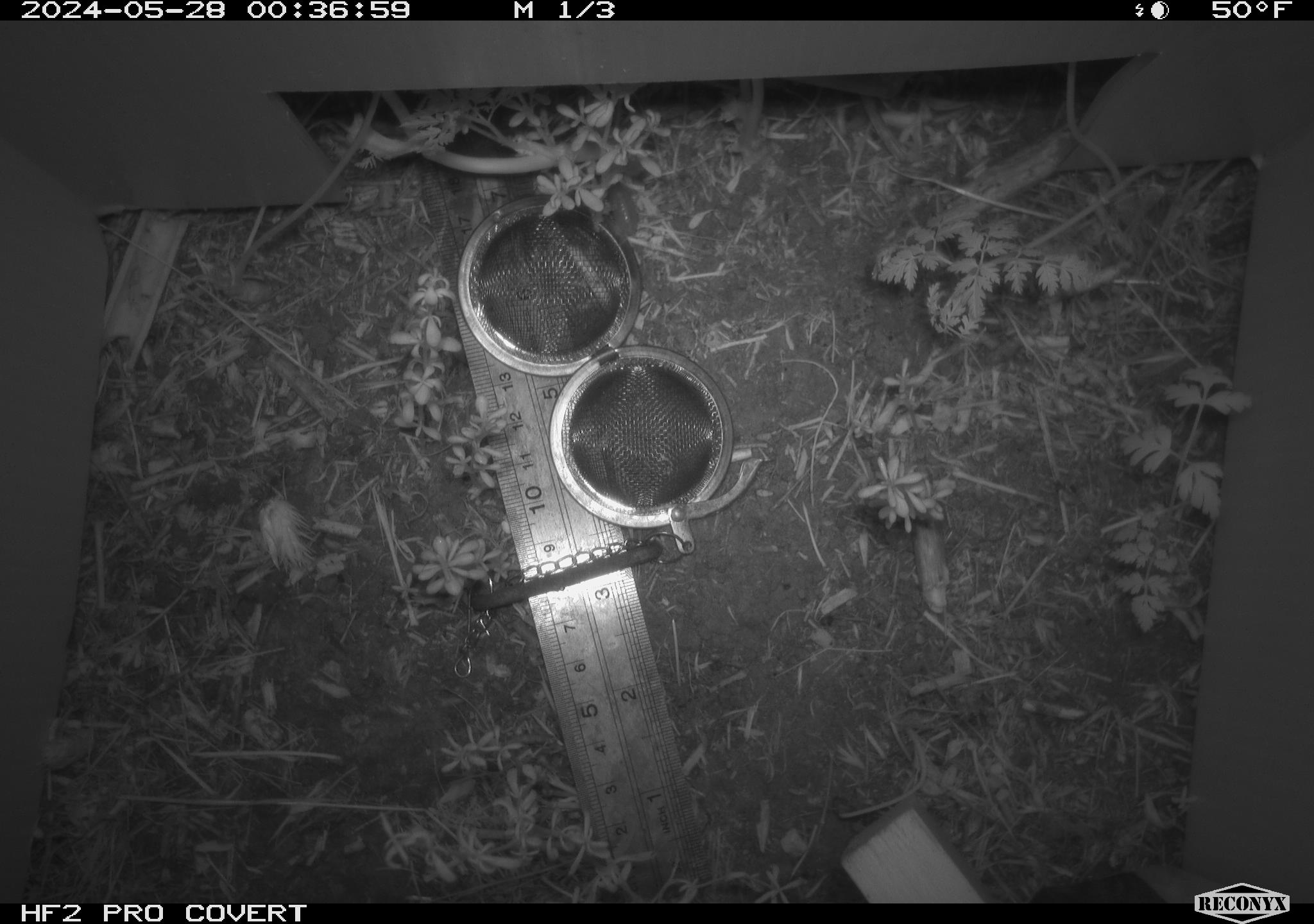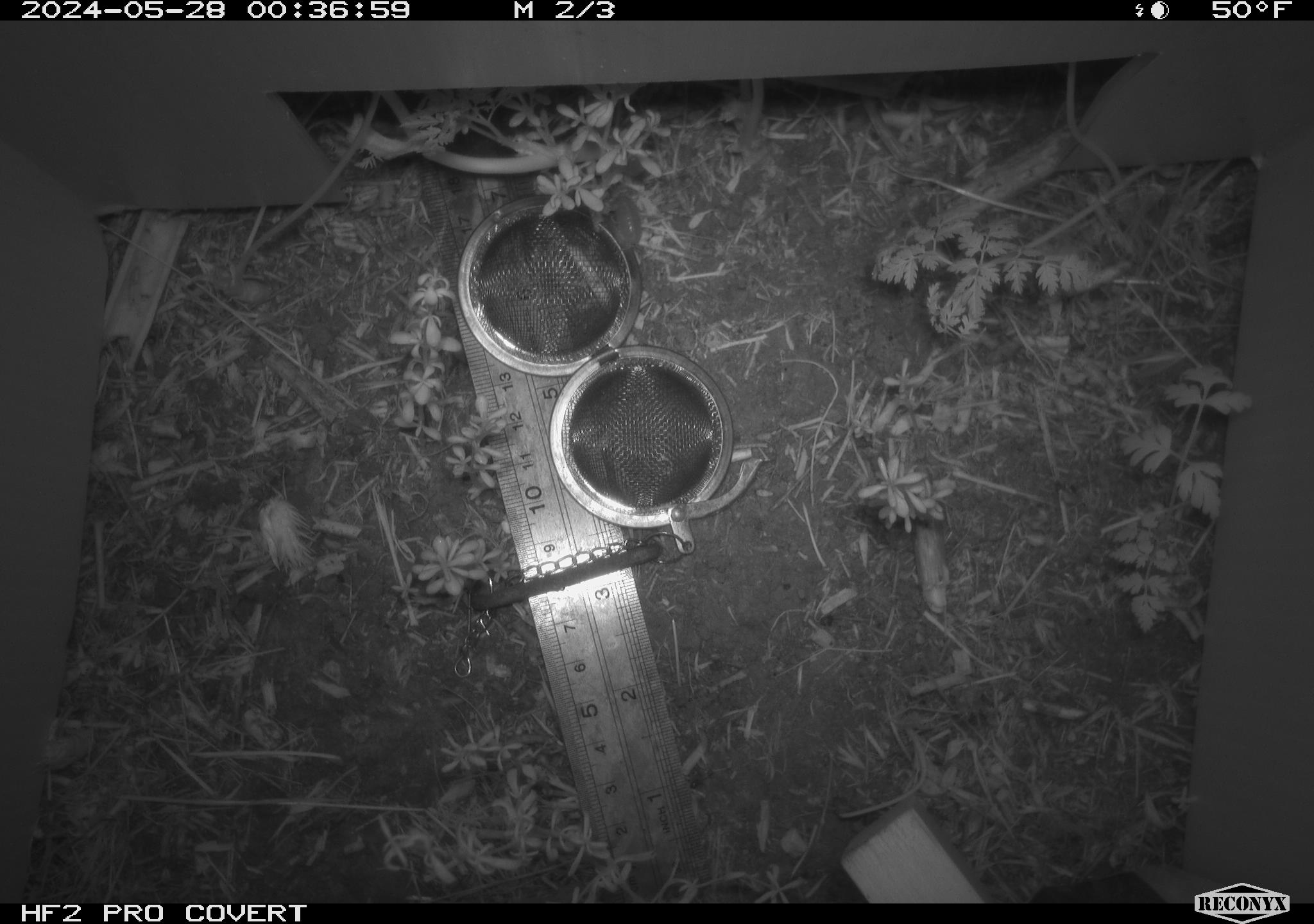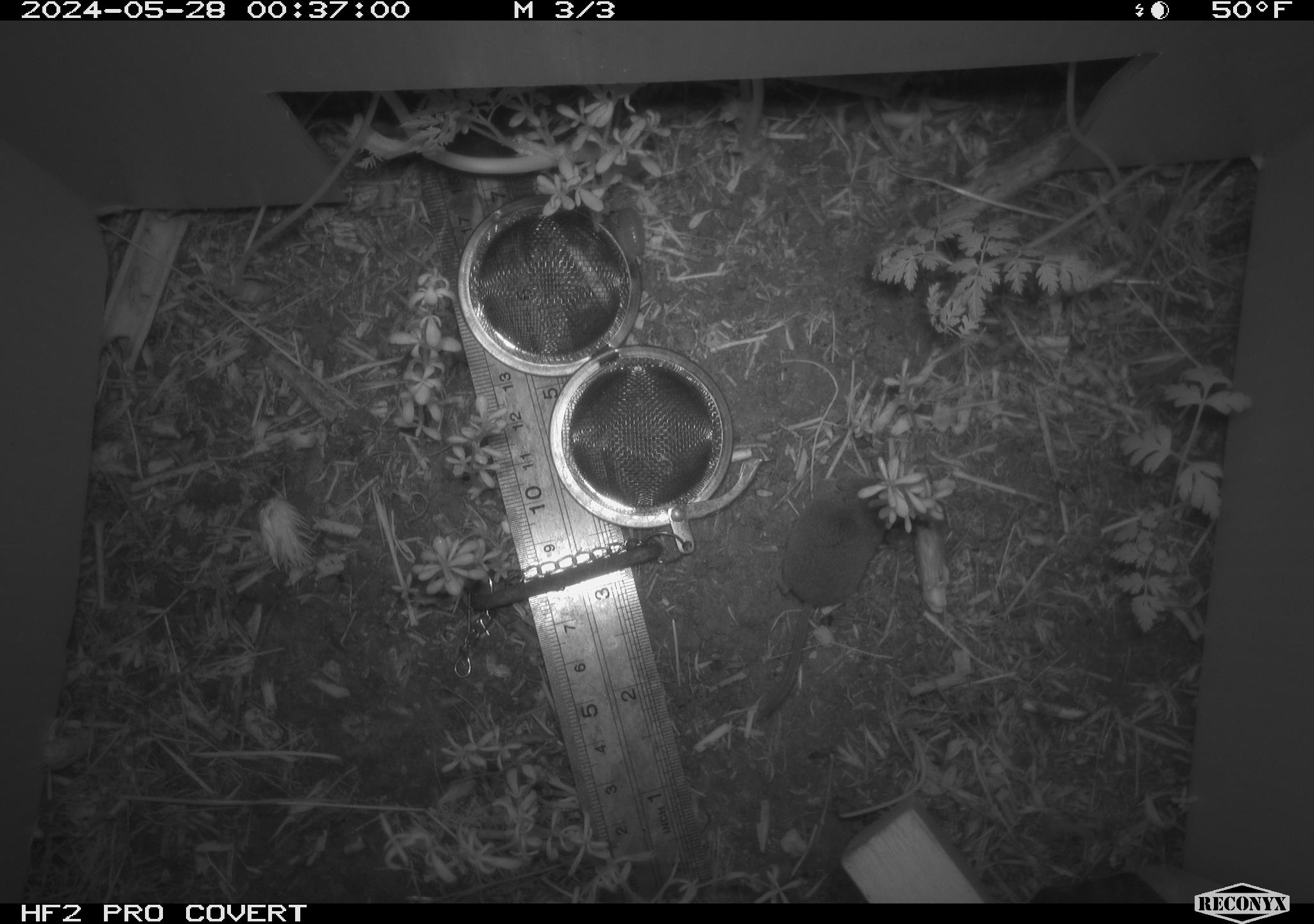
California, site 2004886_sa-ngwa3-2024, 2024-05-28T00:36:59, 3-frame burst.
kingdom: Animalia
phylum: Chordata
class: Mammalia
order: Eulipotyphla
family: Soricidae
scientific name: Soricidae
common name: shrews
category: soricidae family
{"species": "soricidae family (shrews) (Soricidae)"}